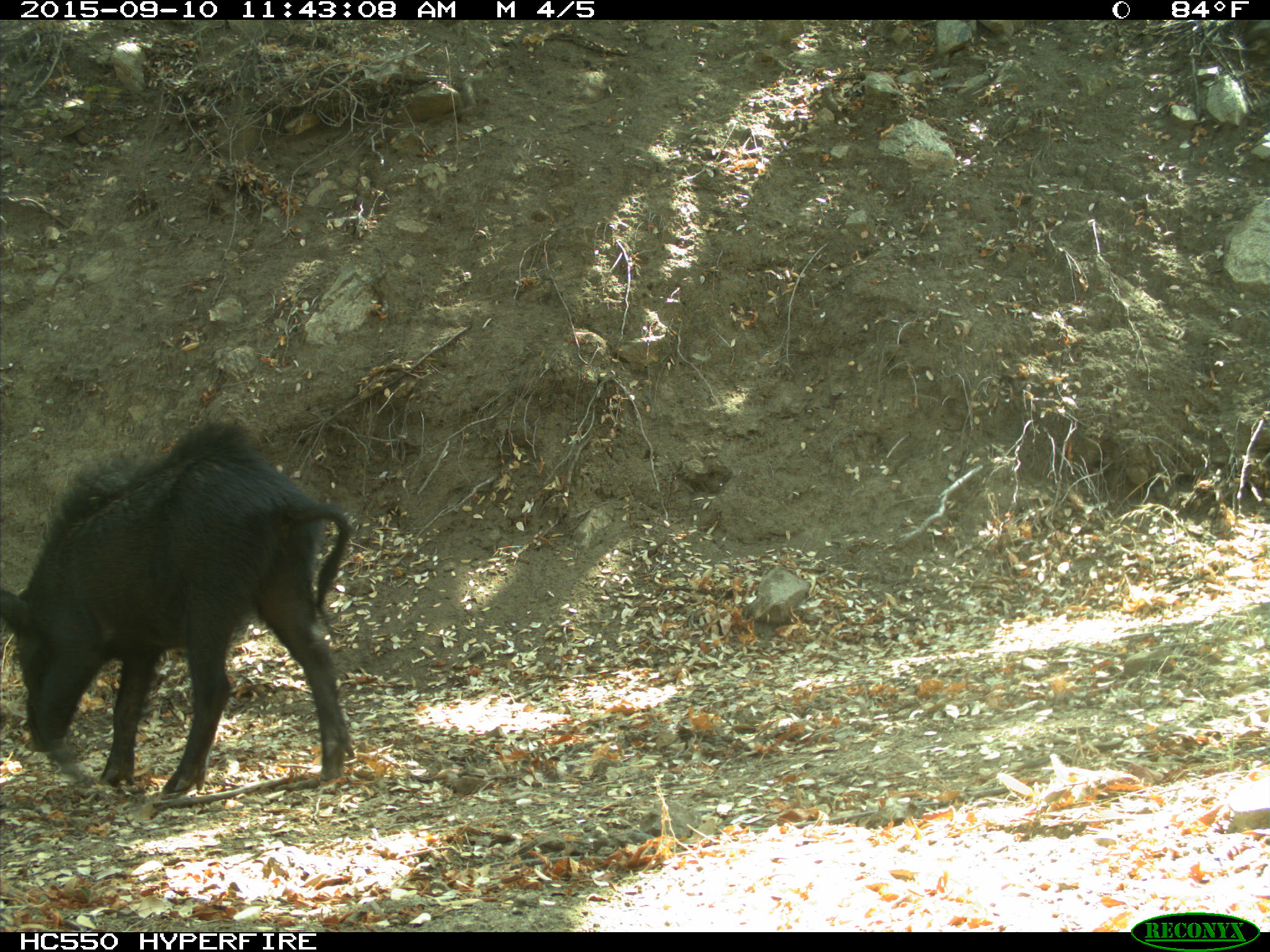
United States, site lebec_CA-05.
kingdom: Animalia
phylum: Chordata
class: Mammalia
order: Artiodactyla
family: Suidae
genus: Sus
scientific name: Sus scrofa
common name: wild boar